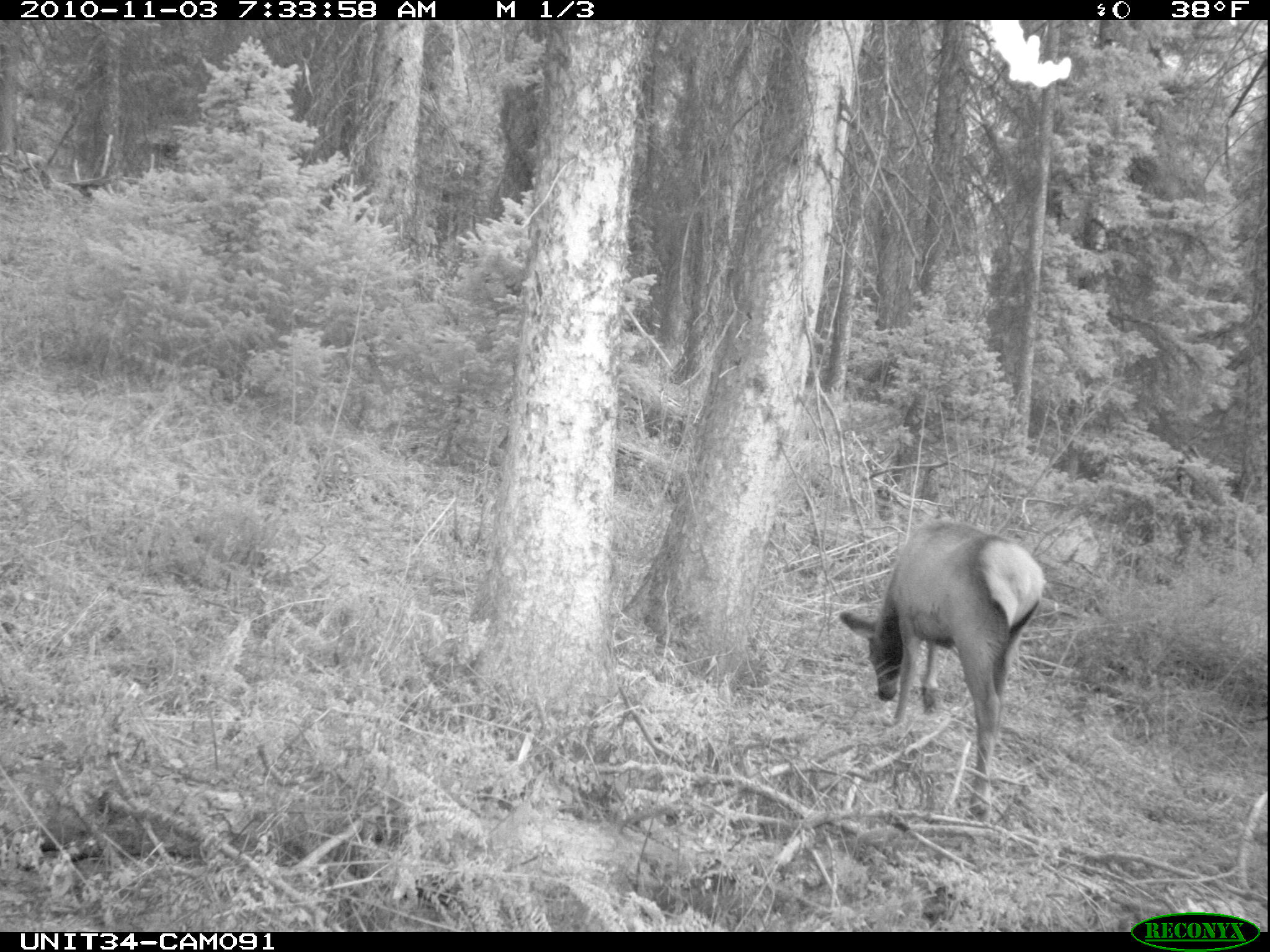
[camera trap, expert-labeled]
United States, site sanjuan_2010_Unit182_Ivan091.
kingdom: Animalia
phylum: Chordata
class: Mammalia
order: Artiodactyla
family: Cervidae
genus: Cervus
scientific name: Cervus elaphus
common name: red deer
Cervus elaphus (red deer).